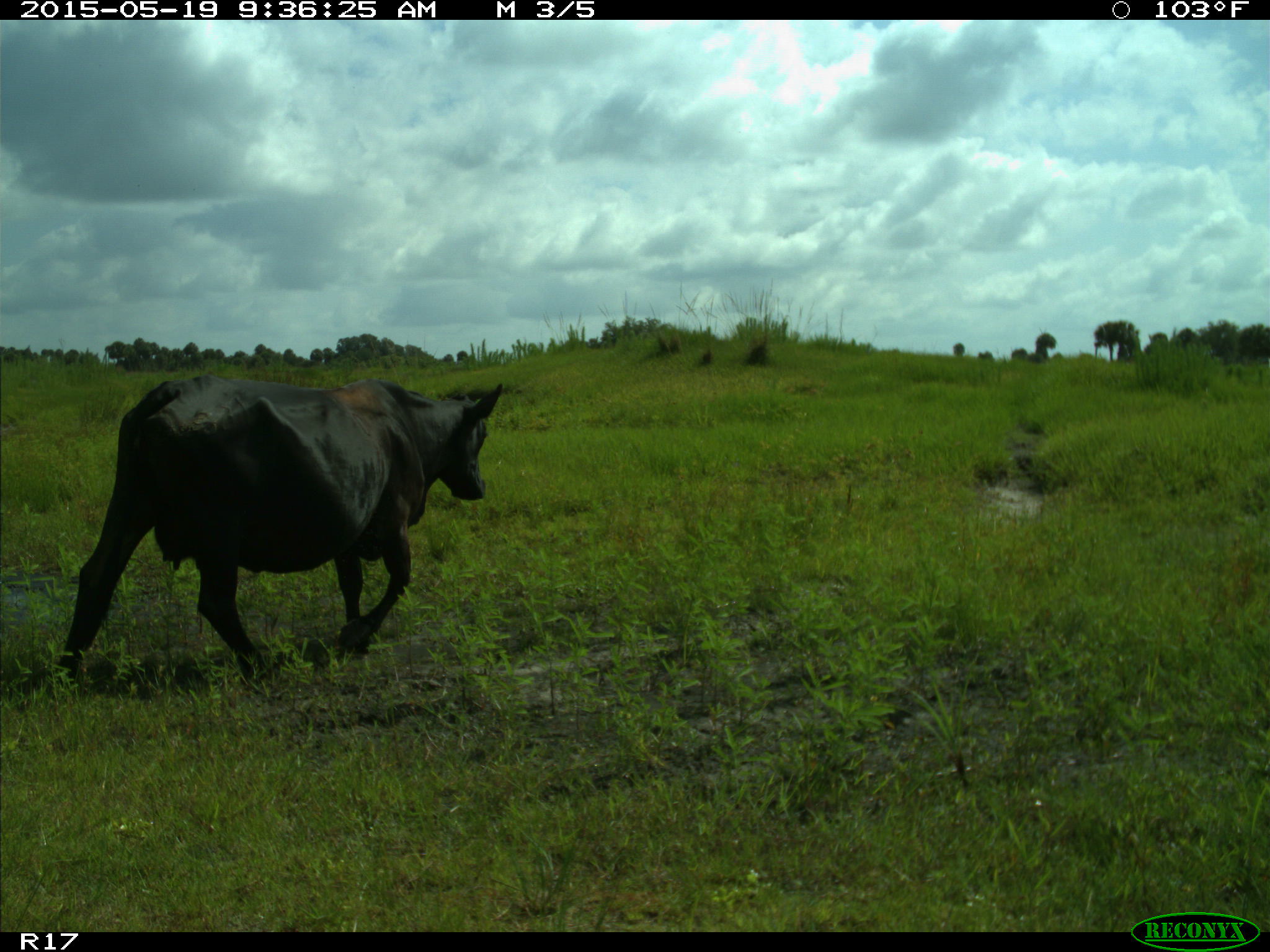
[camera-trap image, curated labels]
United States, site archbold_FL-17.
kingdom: Animalia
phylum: Chordata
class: Mammalia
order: Artiodactyla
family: Bovidae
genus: Bos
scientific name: Bos taurus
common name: domestic cow